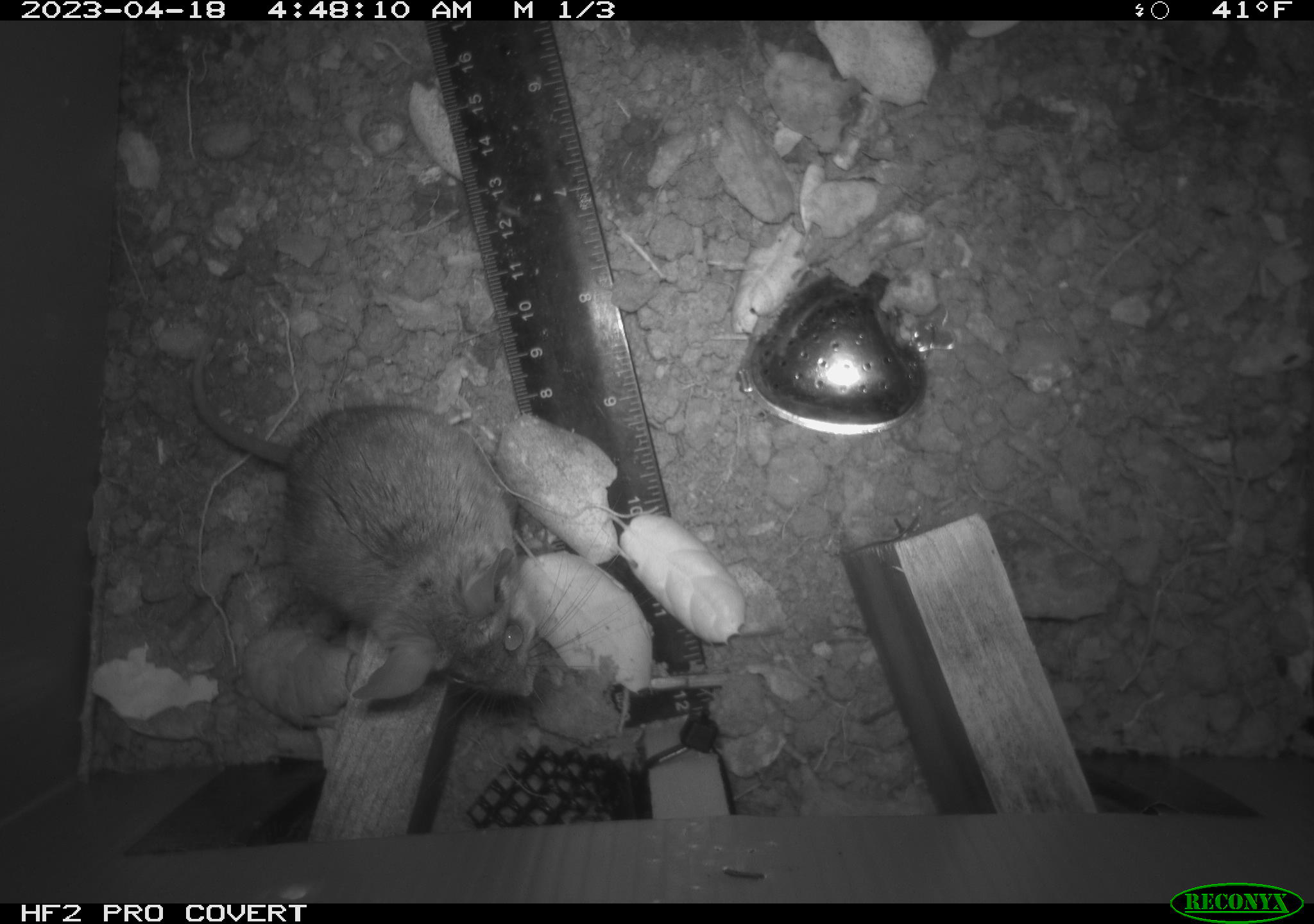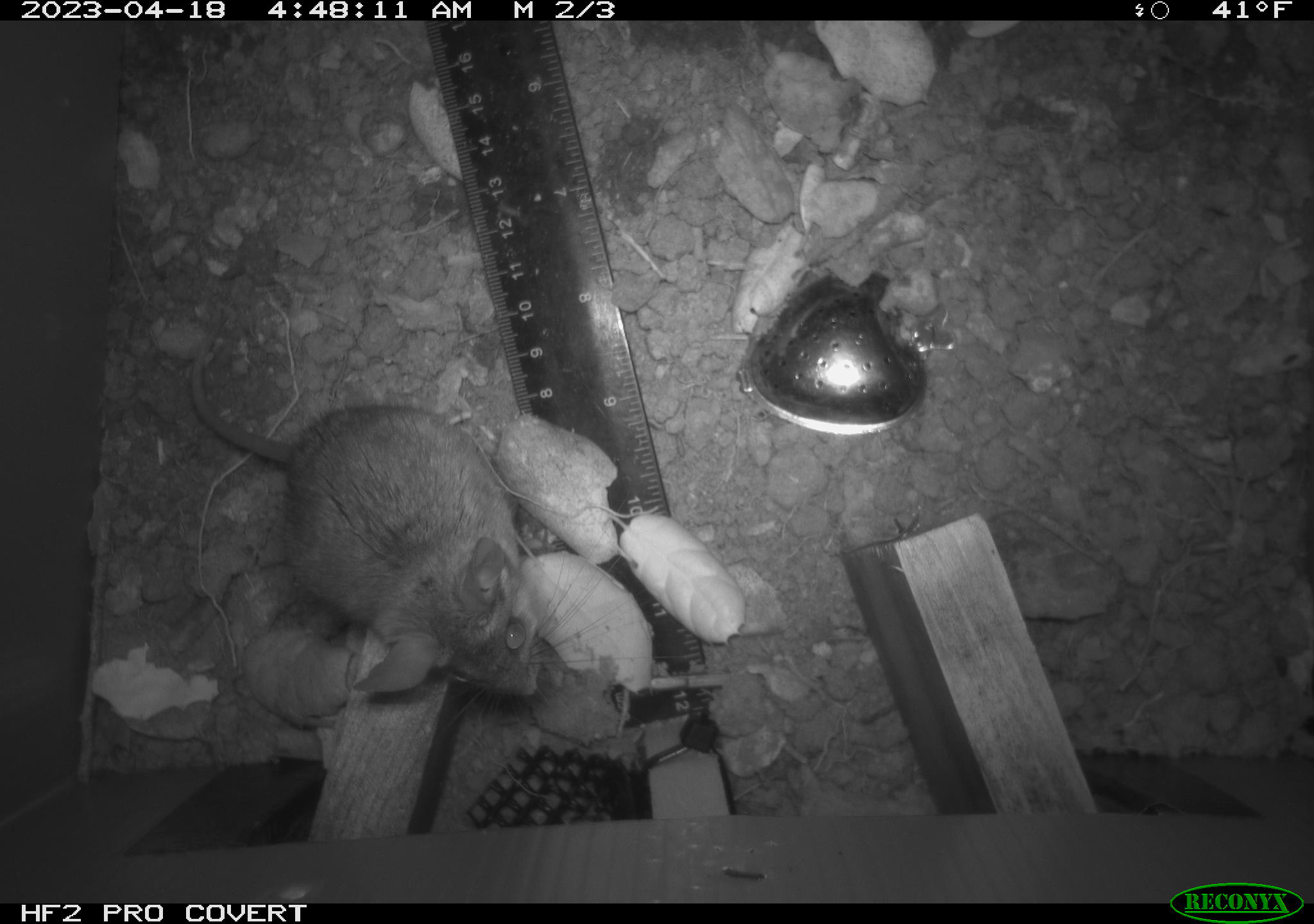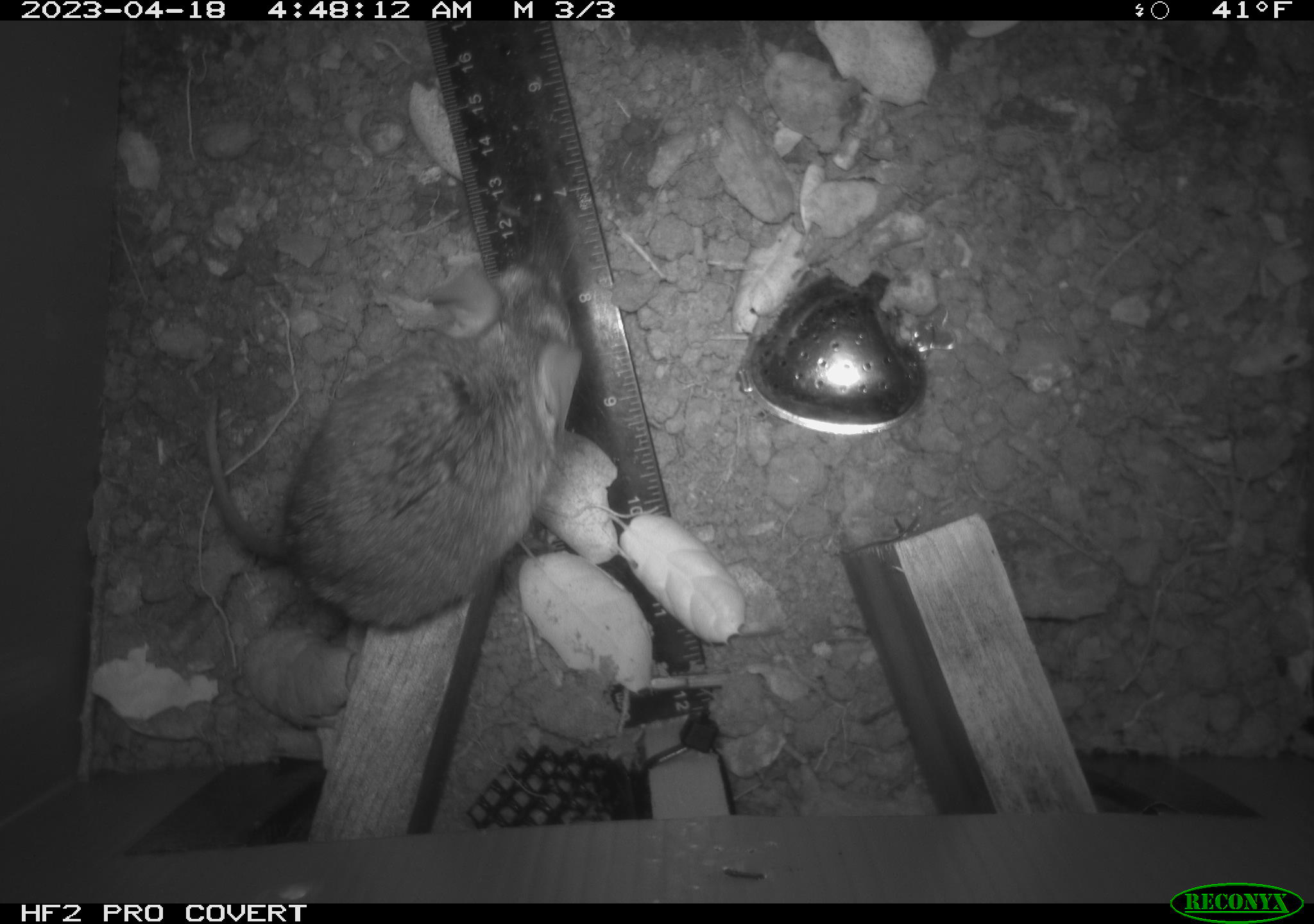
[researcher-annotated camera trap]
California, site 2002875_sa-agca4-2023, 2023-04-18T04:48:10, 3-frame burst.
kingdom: Animalia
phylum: Chordata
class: Mammalia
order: Rodentia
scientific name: Rodentia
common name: mouse species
Mouse species (Rodentia).